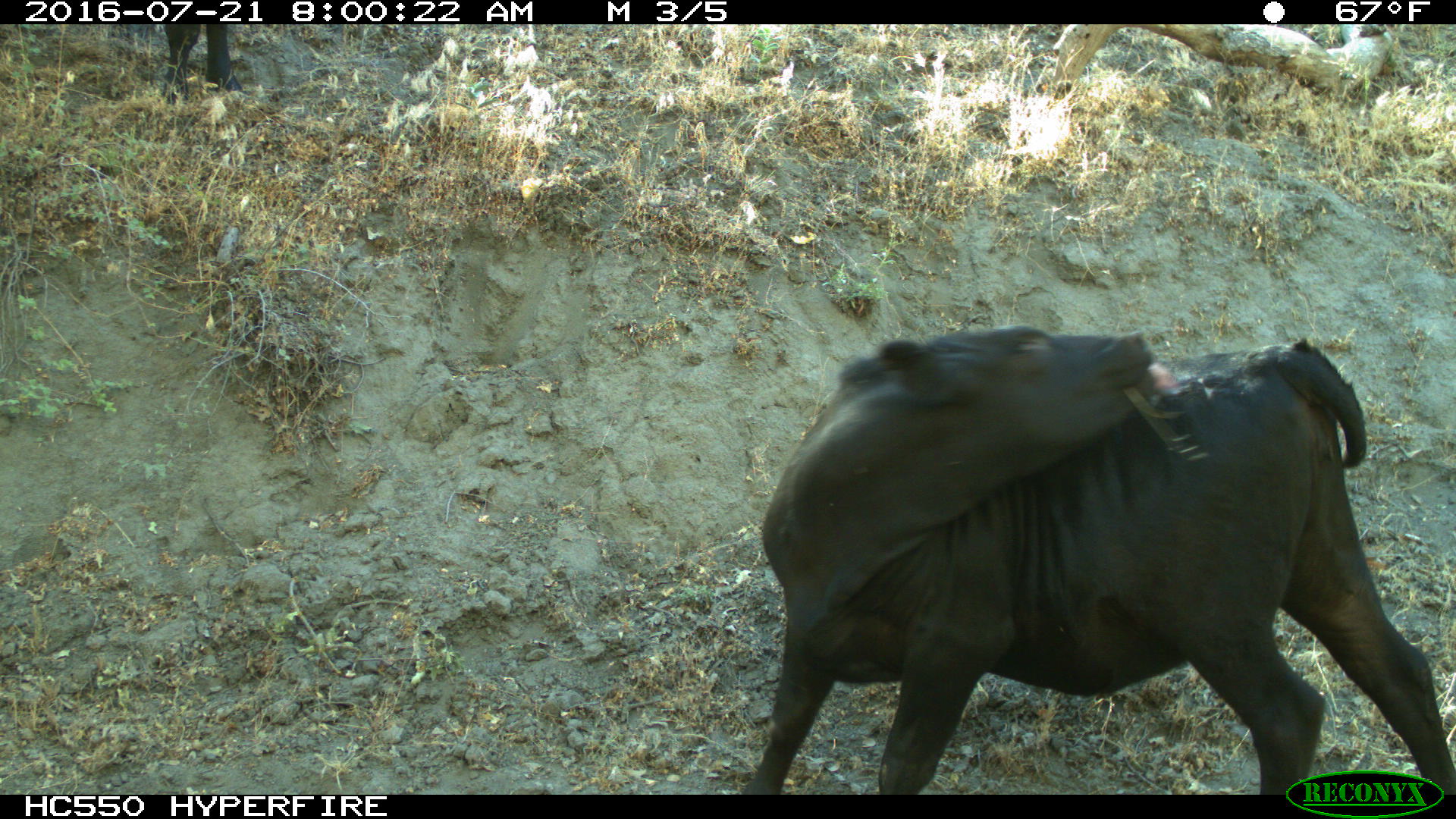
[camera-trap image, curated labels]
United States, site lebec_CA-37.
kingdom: Animalia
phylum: Chordata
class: Mammalia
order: Artiodactyla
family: Bovidae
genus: Bos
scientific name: Bos taurus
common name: domestic cow